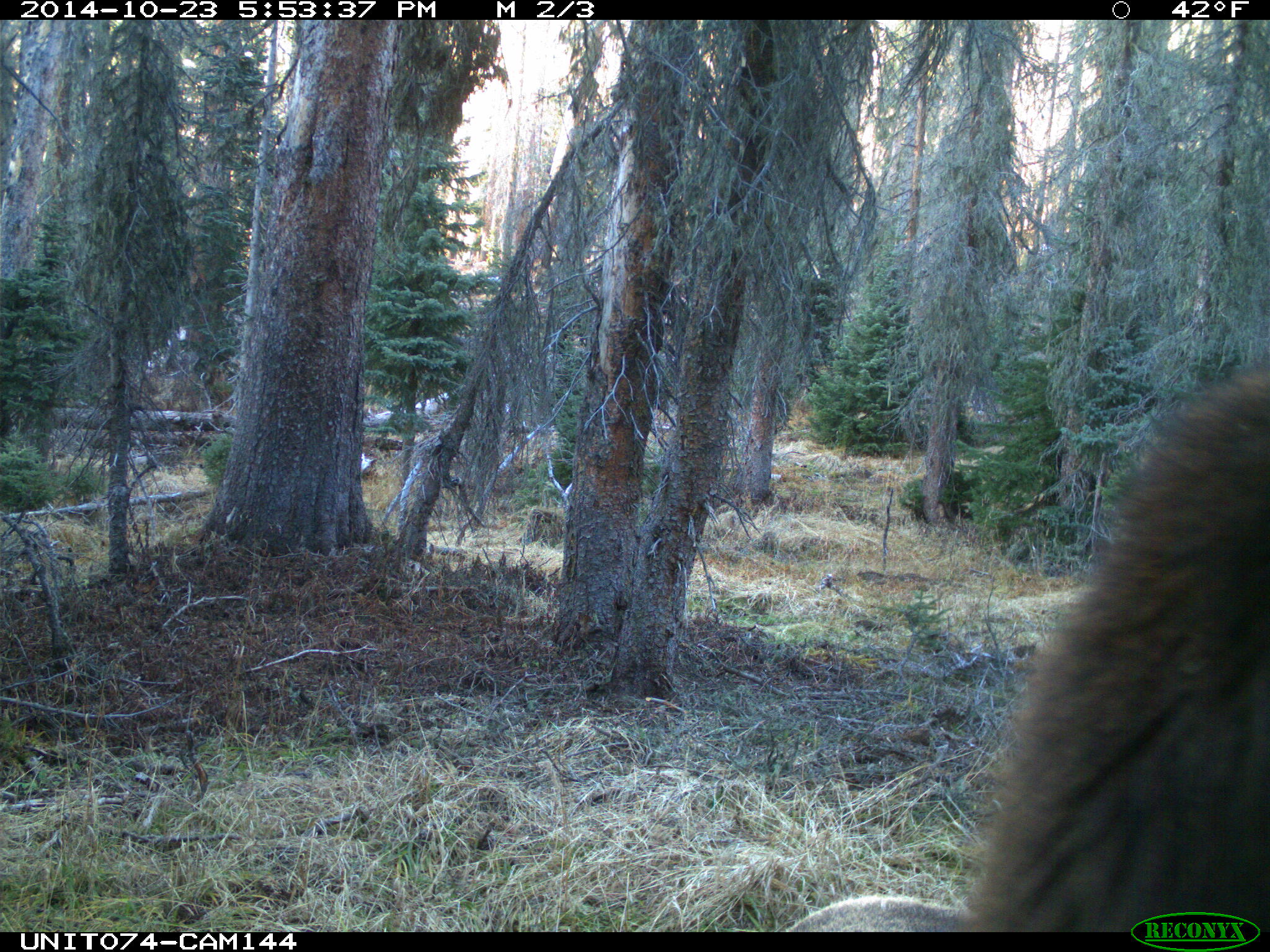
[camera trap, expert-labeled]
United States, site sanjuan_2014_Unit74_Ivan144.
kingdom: Animalia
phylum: Chordata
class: Mammalia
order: Artiodactyla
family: Cervidae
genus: Cervus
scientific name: Cervus elaphus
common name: red deer